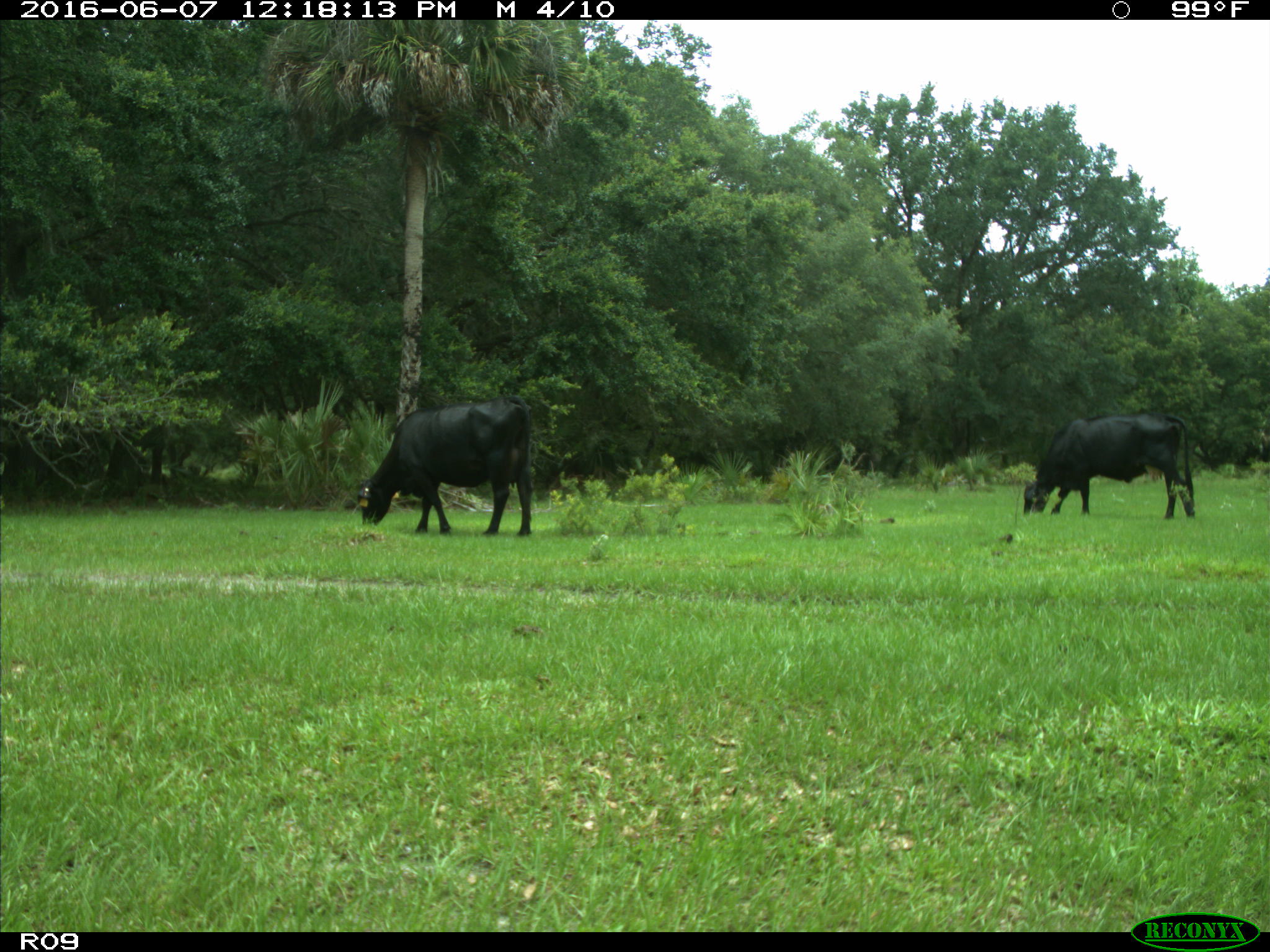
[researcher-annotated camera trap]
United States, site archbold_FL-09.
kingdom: Animalia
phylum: Chordata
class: Mammalia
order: Artiodactyla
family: Bovidae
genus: Bos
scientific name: Bos taurus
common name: domestic cow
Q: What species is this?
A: Bos taurus (domestic cow).